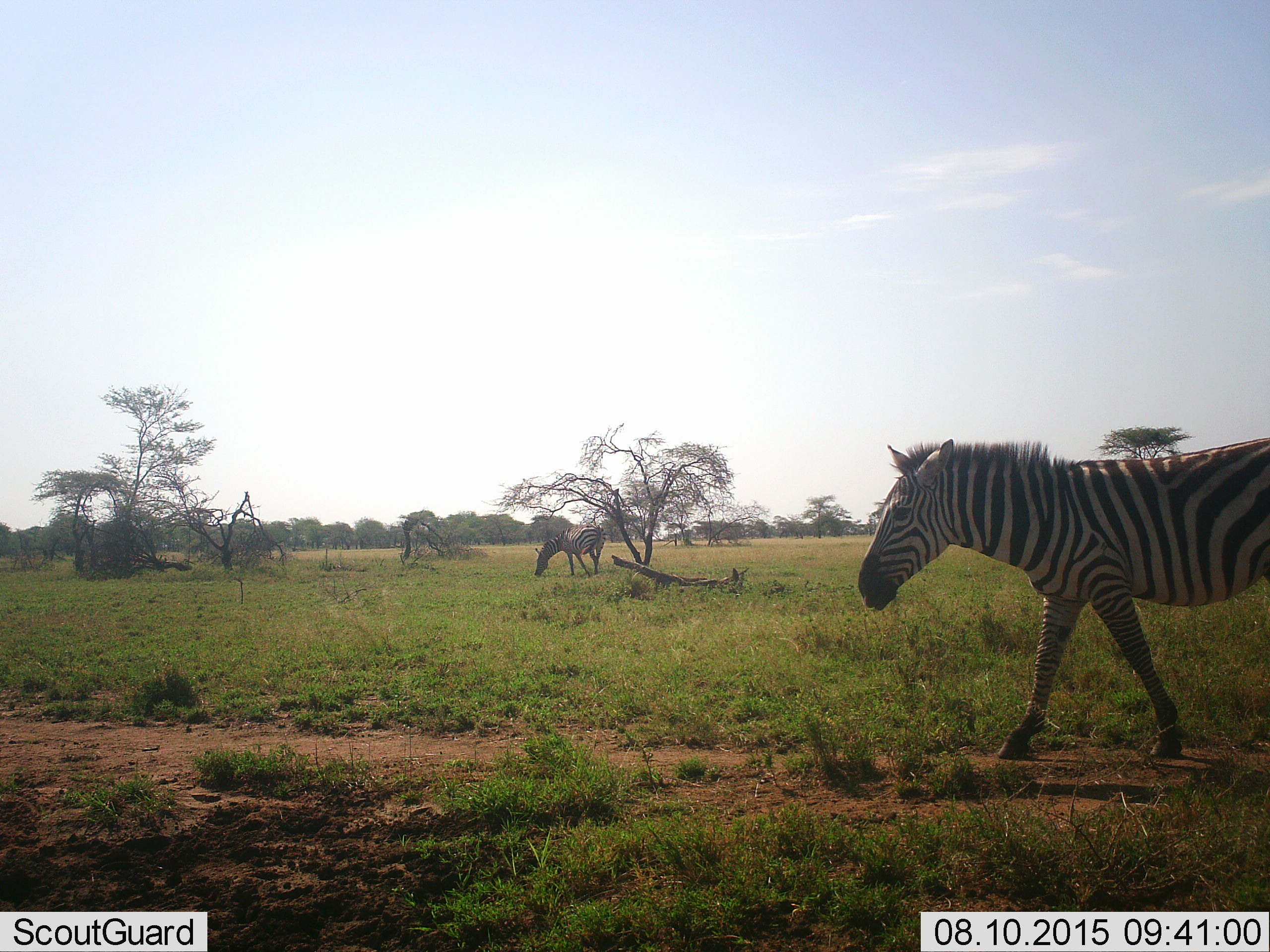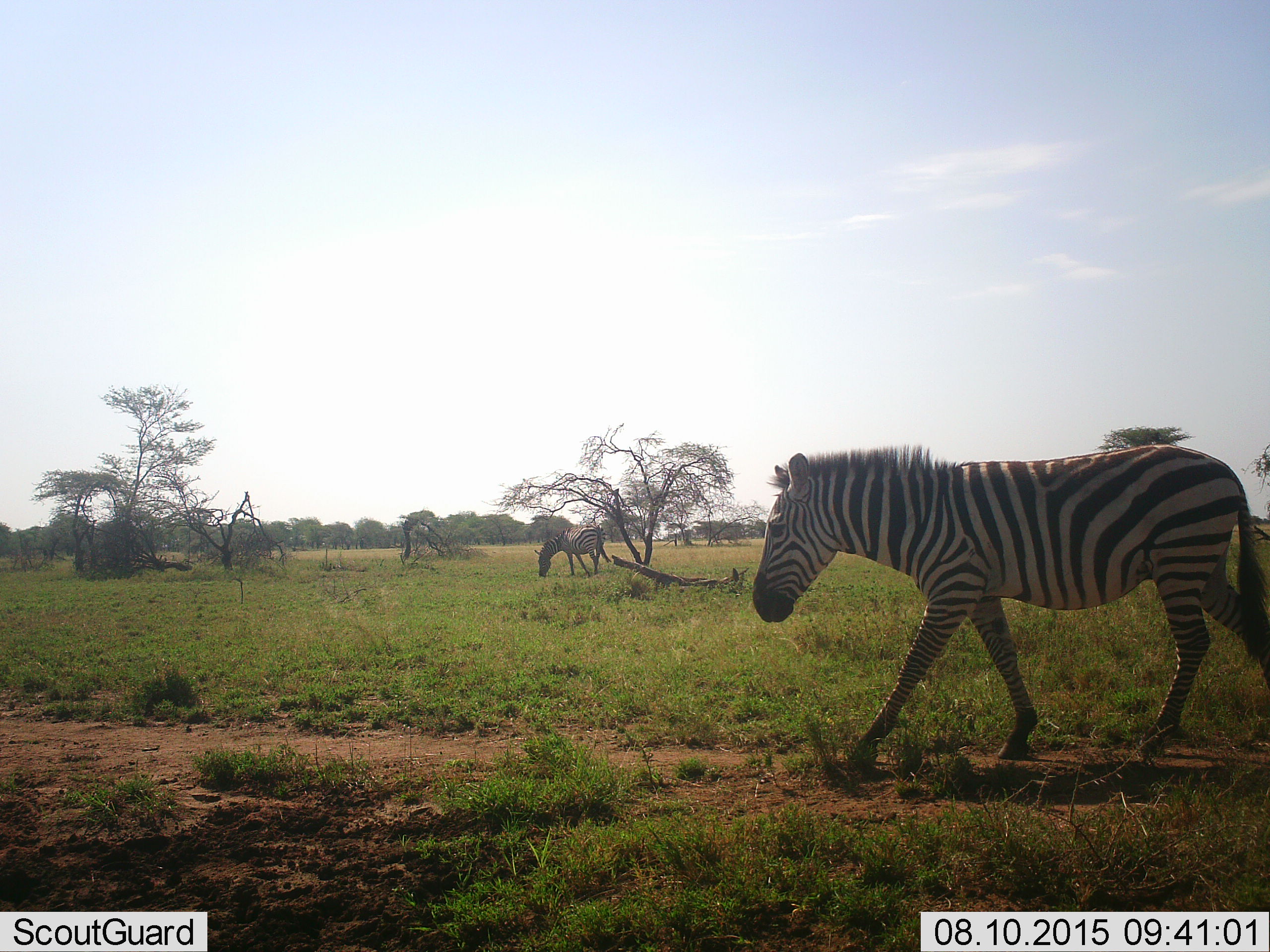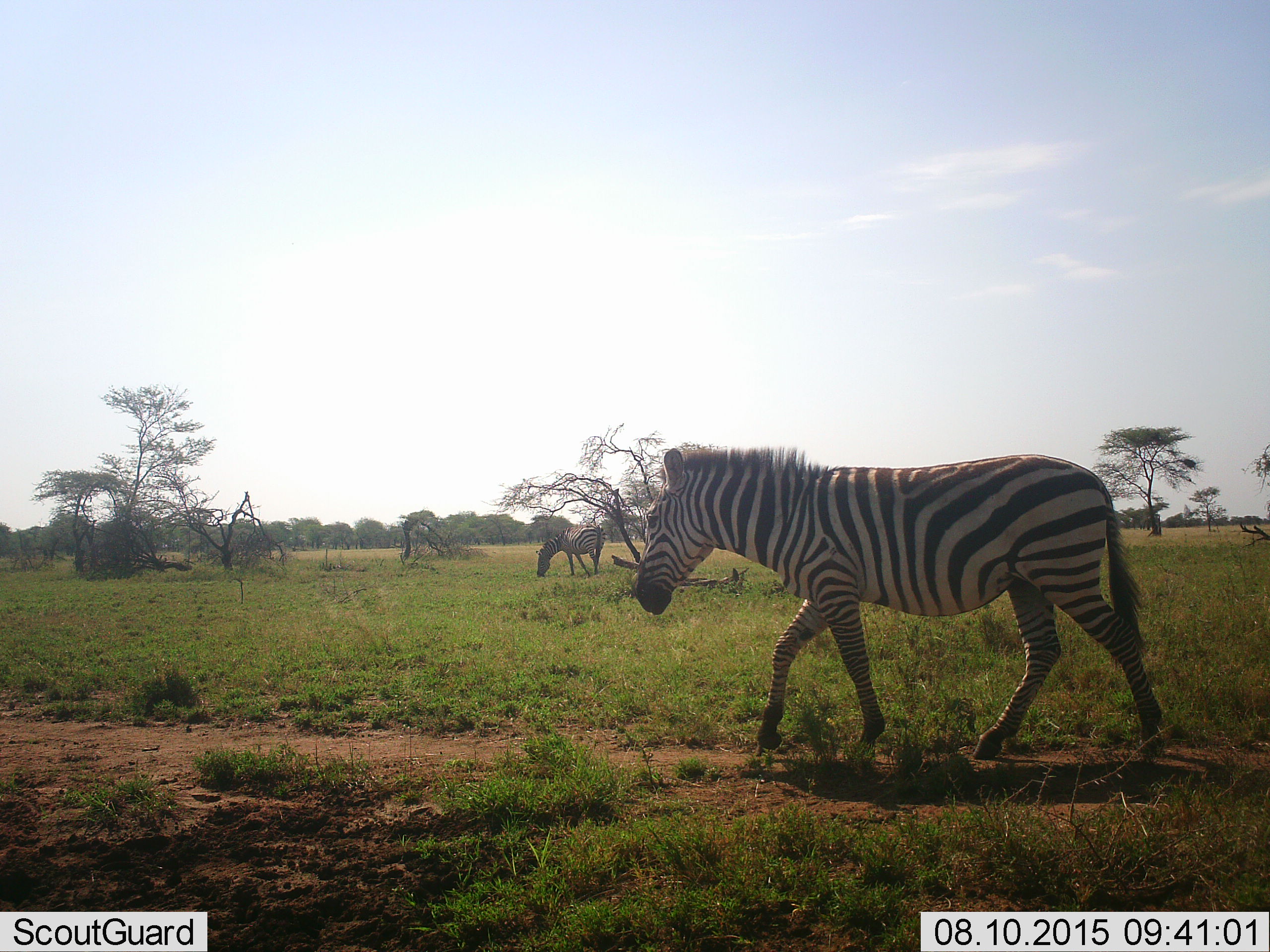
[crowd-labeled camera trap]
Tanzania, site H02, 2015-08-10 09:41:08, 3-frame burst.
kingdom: Animalia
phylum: Chordata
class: Mammalia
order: Perissodactyla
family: Equidae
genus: Equus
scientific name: Equus quagga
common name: plains zebra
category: zebra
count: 2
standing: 11%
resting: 0%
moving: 89%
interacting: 0%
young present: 0%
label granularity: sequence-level